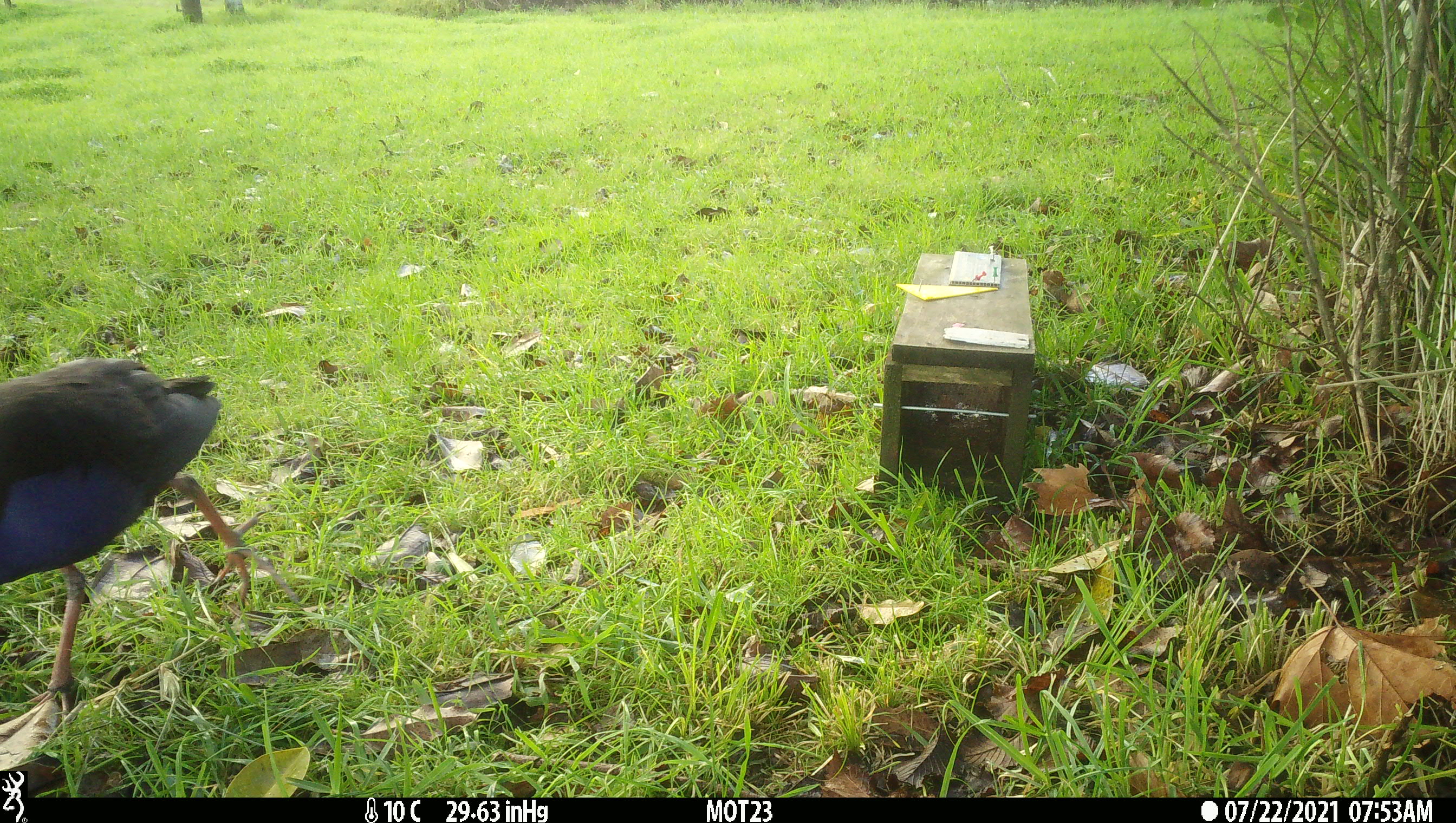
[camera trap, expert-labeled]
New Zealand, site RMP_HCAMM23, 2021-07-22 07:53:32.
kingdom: Animalia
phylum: Chordata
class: Aves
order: Gruiformes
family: Rallidae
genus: Porphyrio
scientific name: Porphyrio melanotus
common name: australasian swamphen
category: pukeko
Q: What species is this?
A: Pukeko (australasian swamphen) (Porphyrio melanotus).